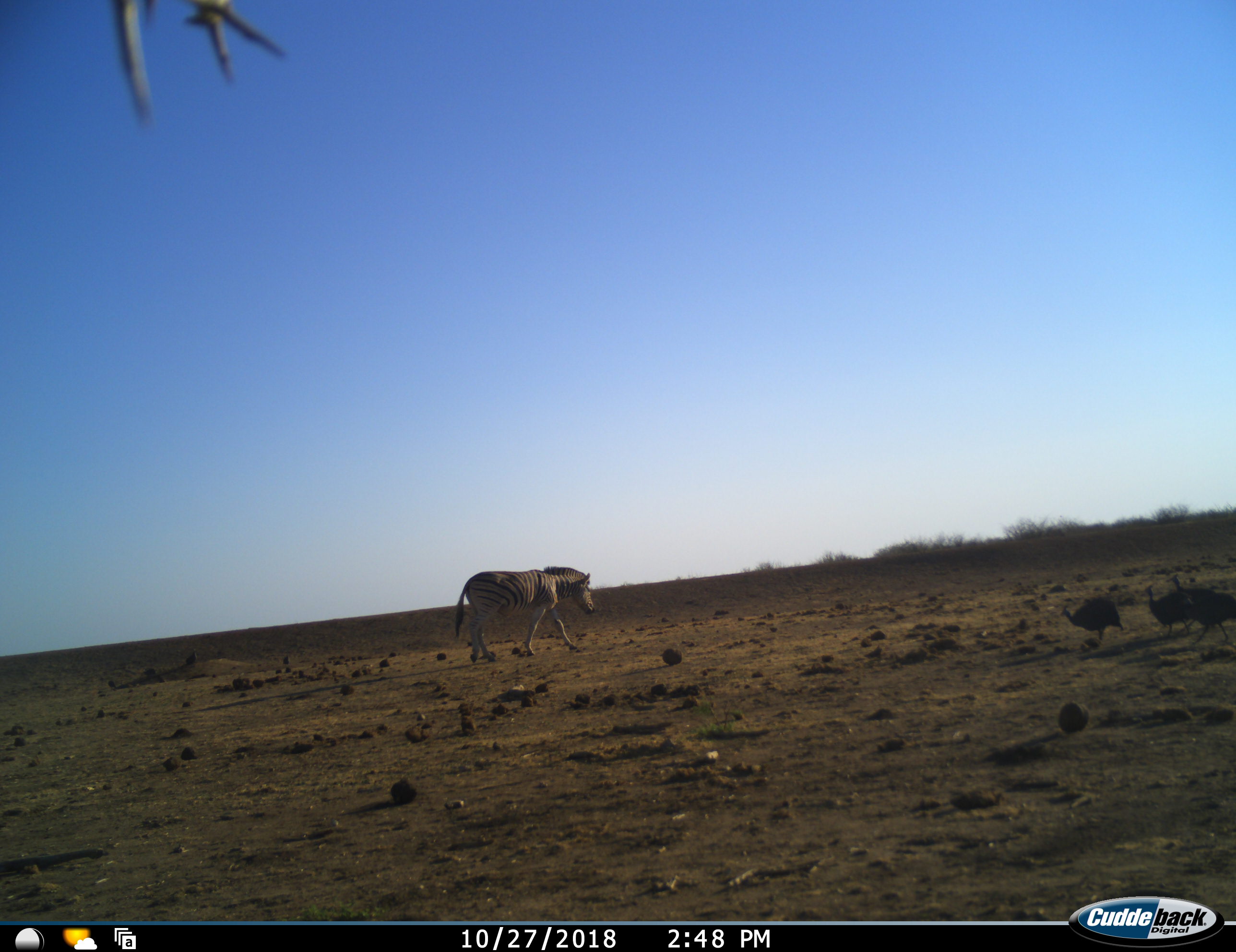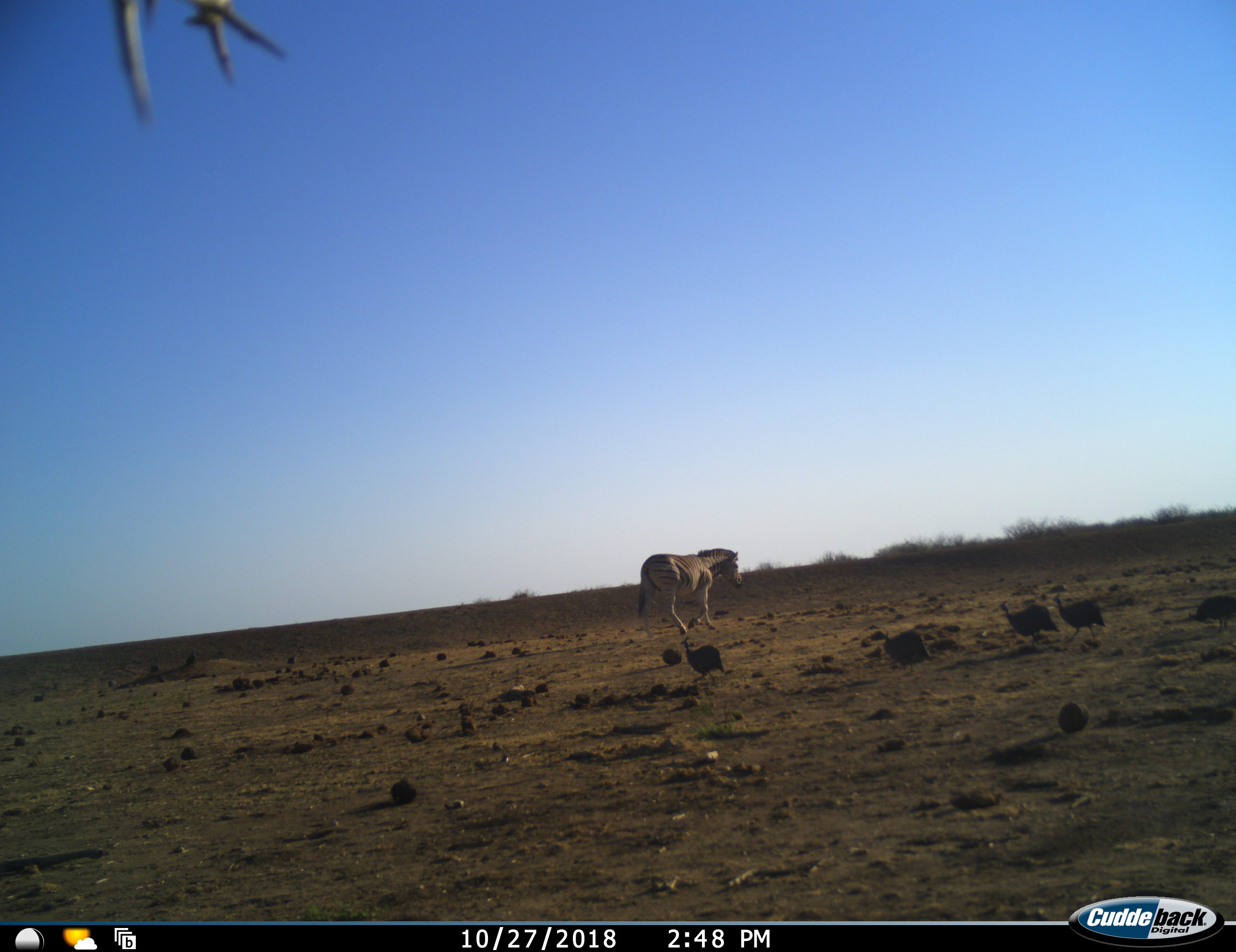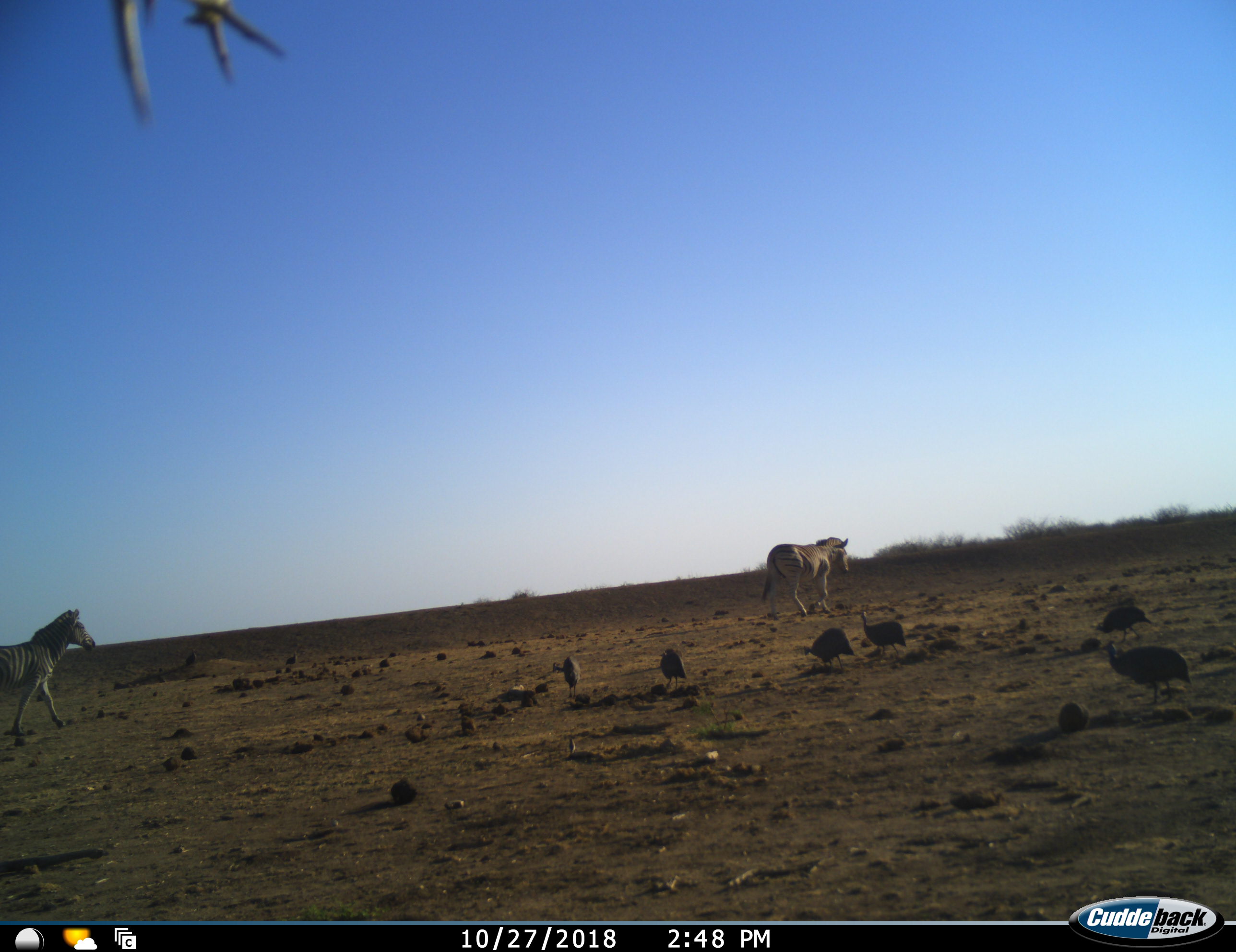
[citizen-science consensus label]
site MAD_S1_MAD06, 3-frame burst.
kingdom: Animalia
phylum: Chordata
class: Aves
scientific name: Aves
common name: bird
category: birdother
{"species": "birdother (bird) (Aves)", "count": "6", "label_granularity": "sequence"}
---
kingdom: Animalia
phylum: Chordata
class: Mammalia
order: Perissodactyla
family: Equidae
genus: Equus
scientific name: Equus quagga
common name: plains zebra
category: zebraplains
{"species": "zebraplains (plains zebra) (Equus quagga)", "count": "2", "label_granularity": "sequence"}